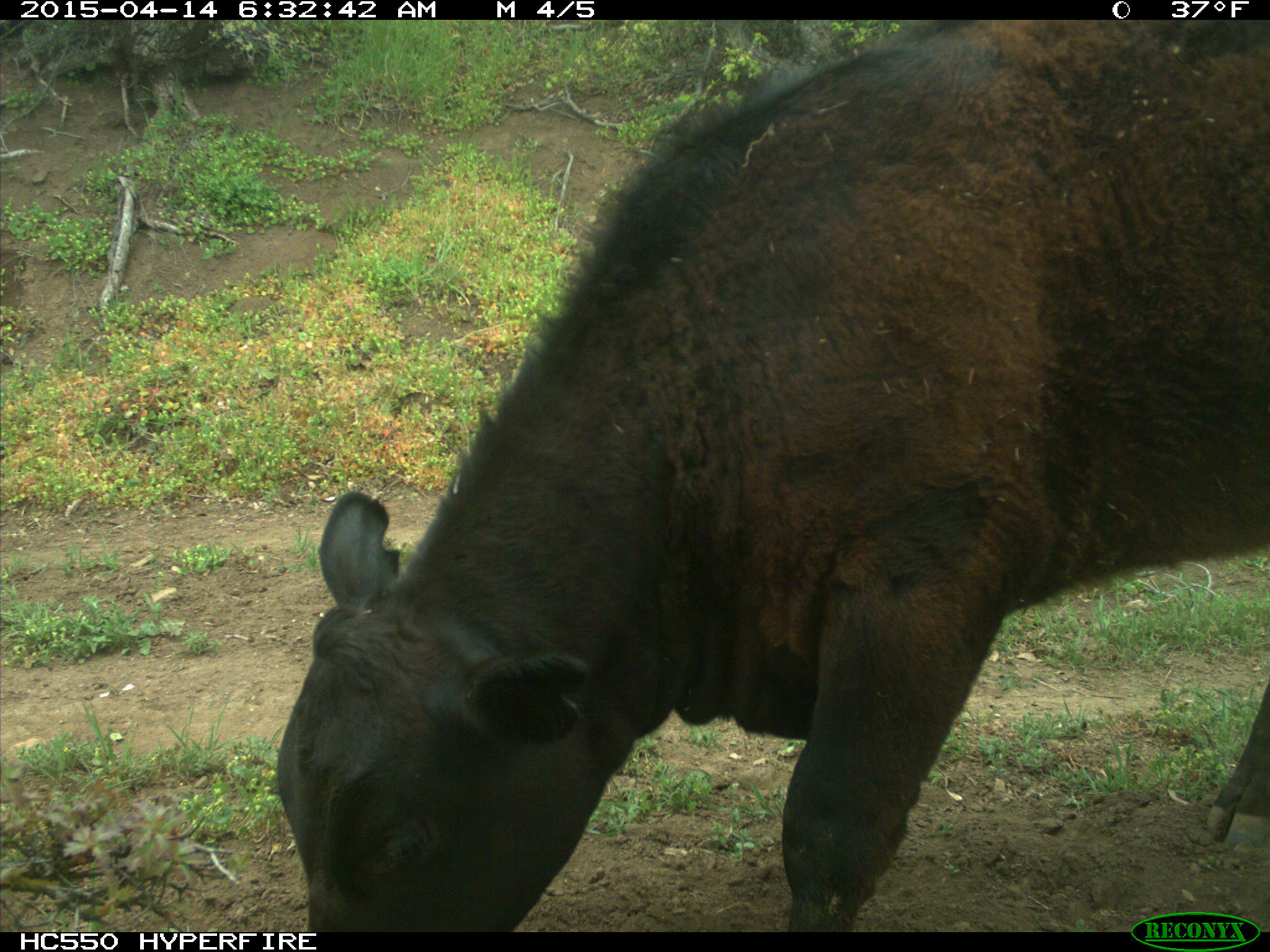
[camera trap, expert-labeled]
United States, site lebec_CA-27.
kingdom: Animalia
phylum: Chordata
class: Mammalia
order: Artiodactyla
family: Bovidae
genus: Bos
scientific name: Bos taurus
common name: domestic cow